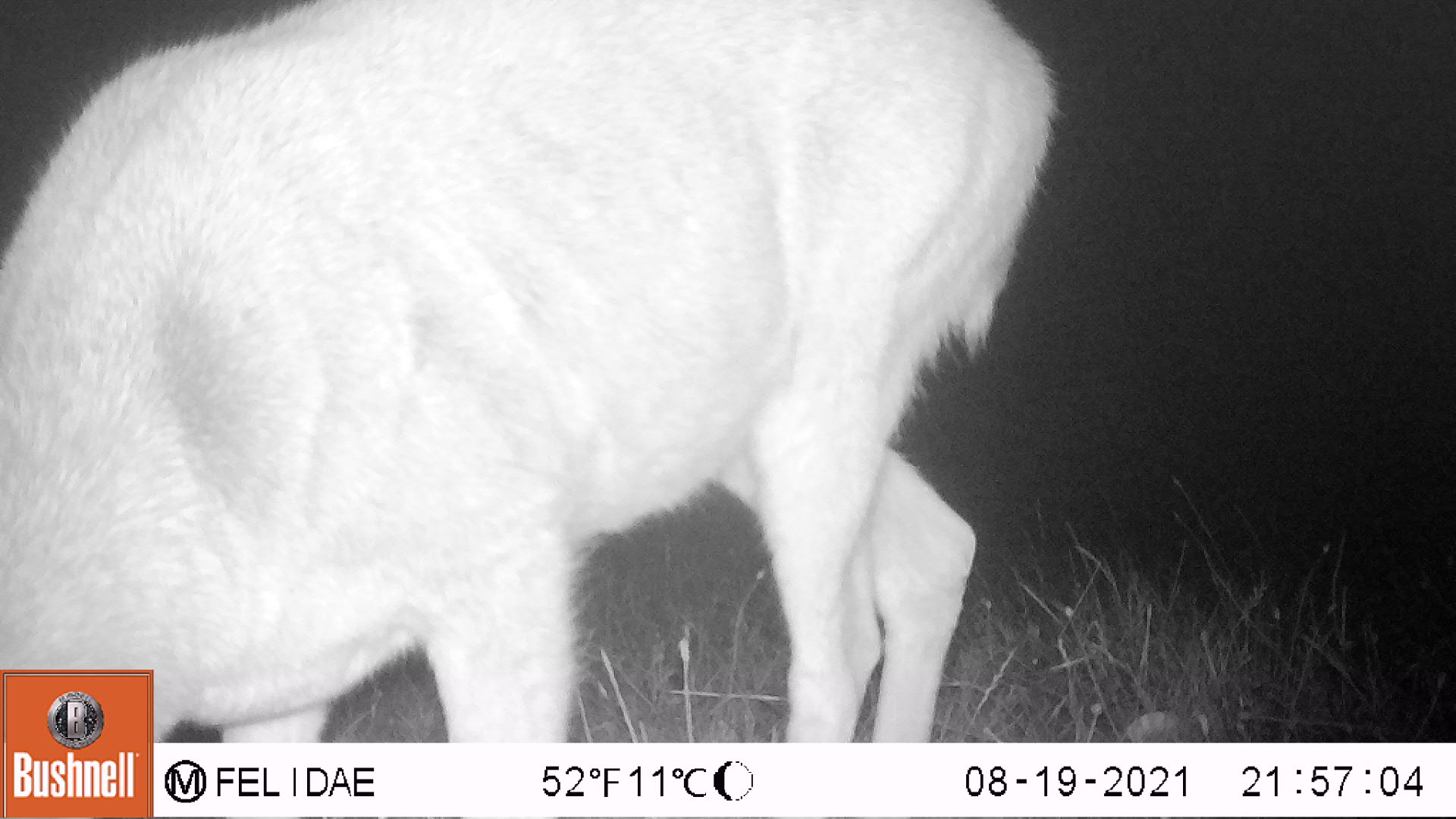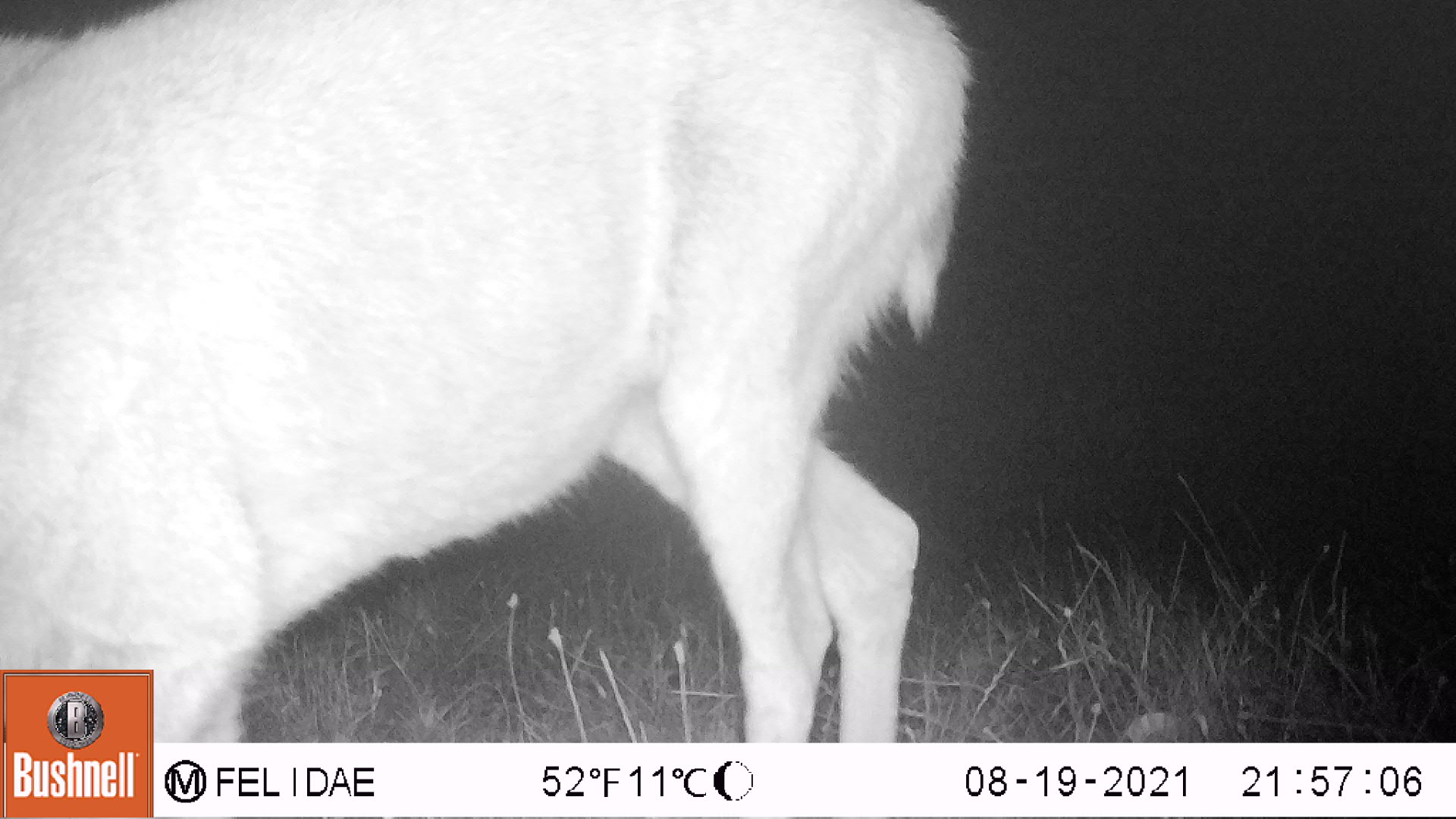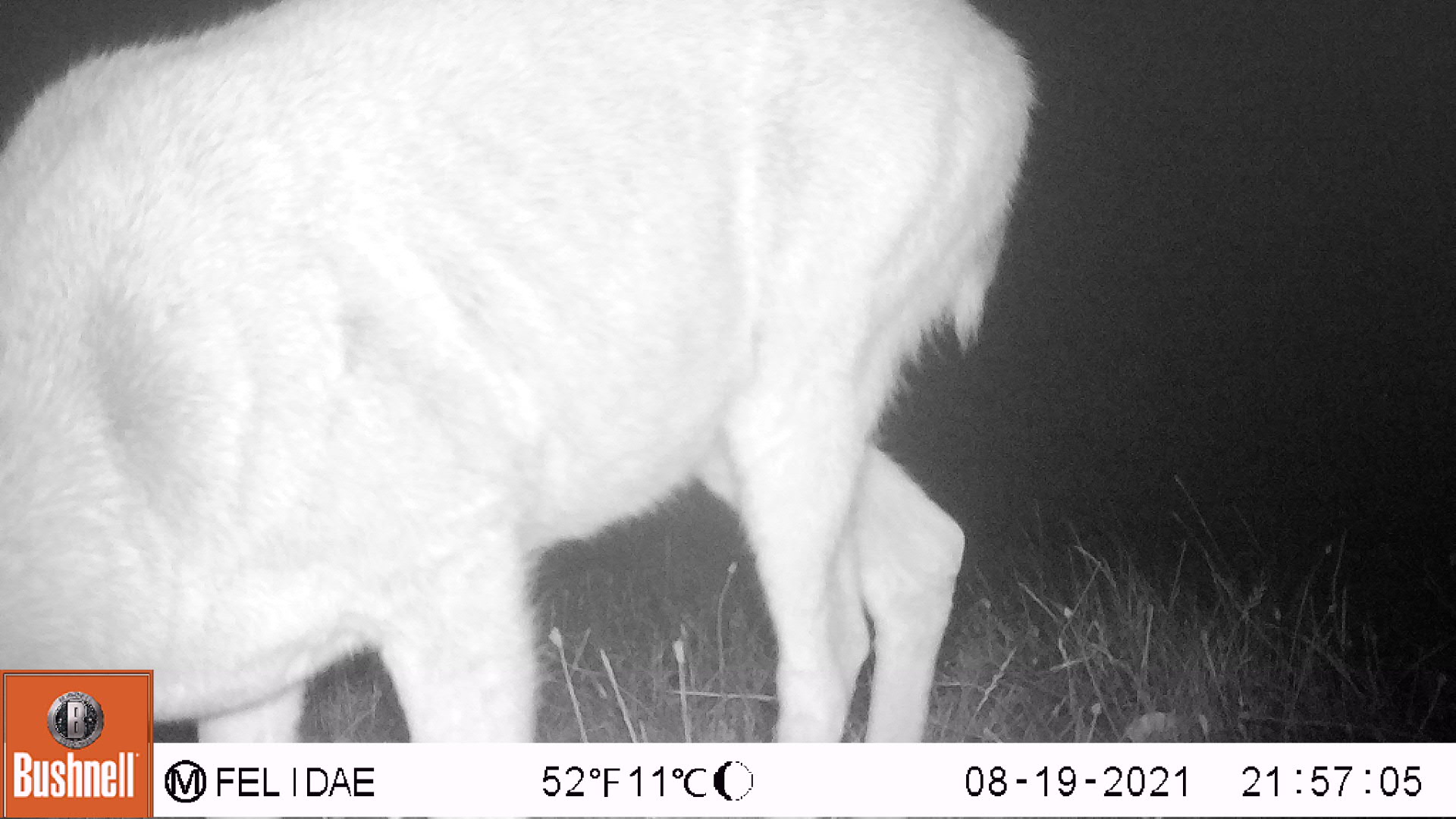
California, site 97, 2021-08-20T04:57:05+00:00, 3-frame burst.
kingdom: Animalia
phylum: Chordata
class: Mammalia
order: Artiodactyla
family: Cervidae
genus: Odocoileus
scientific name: Odocoileus hemionus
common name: mule deer